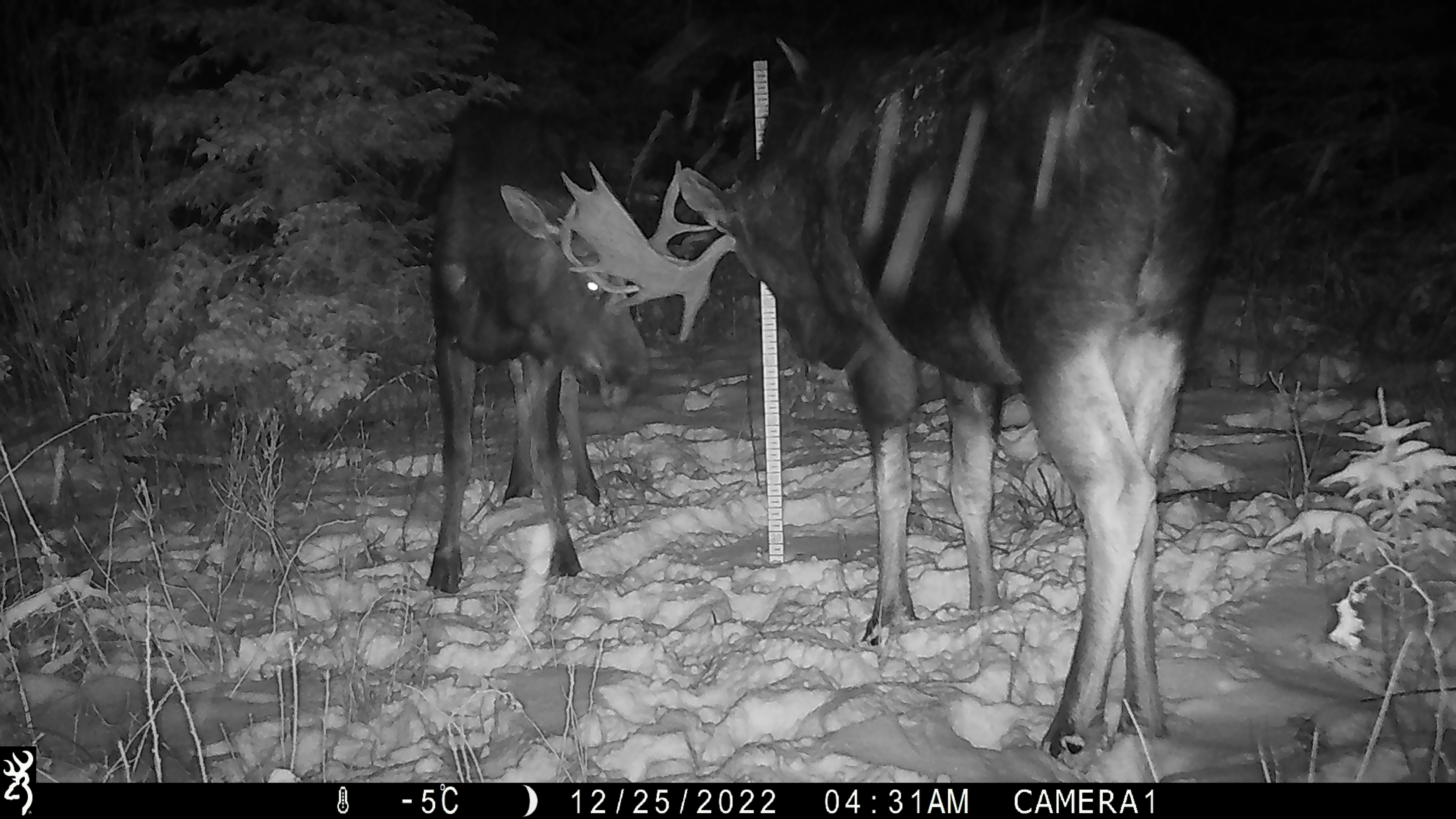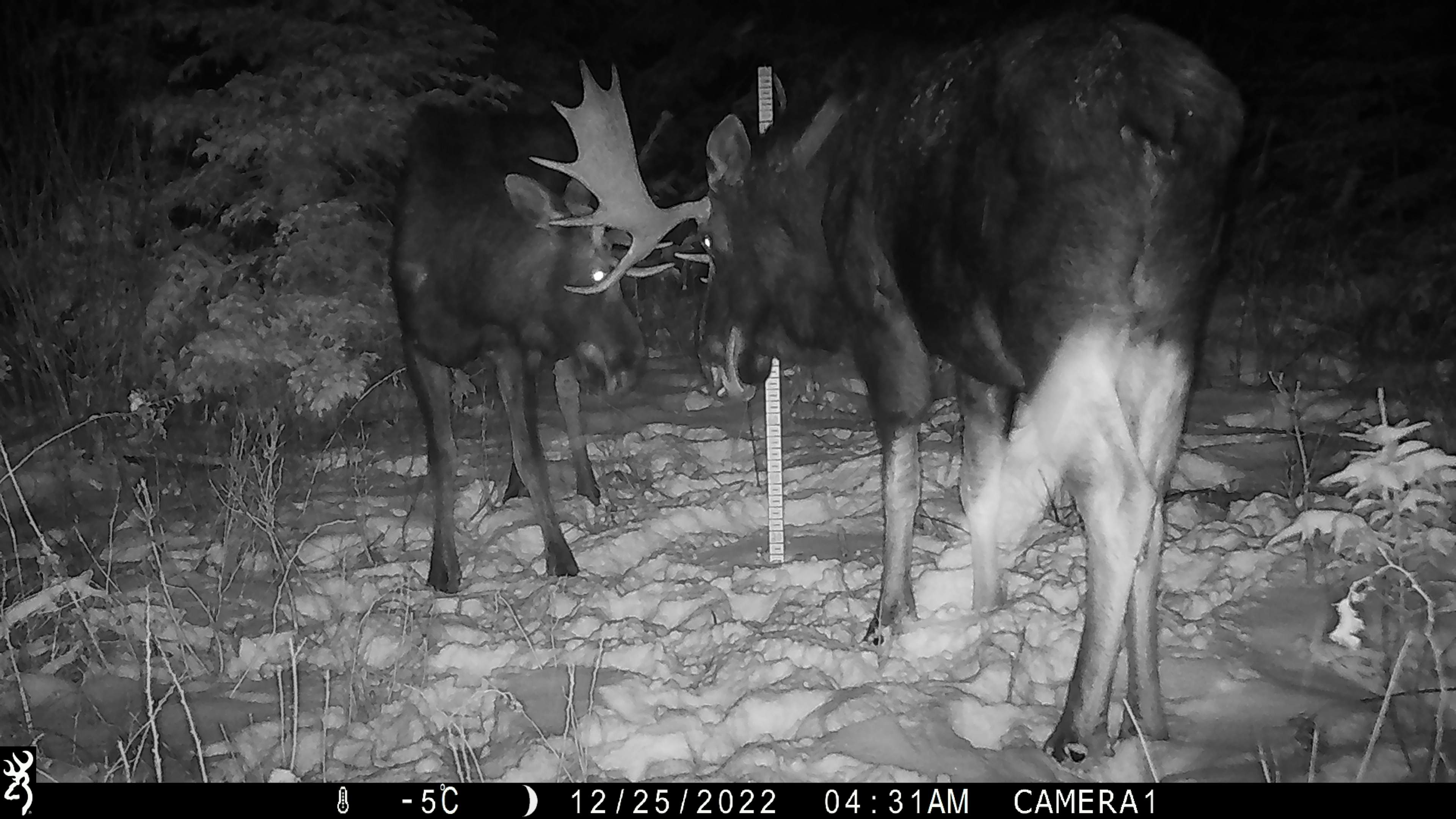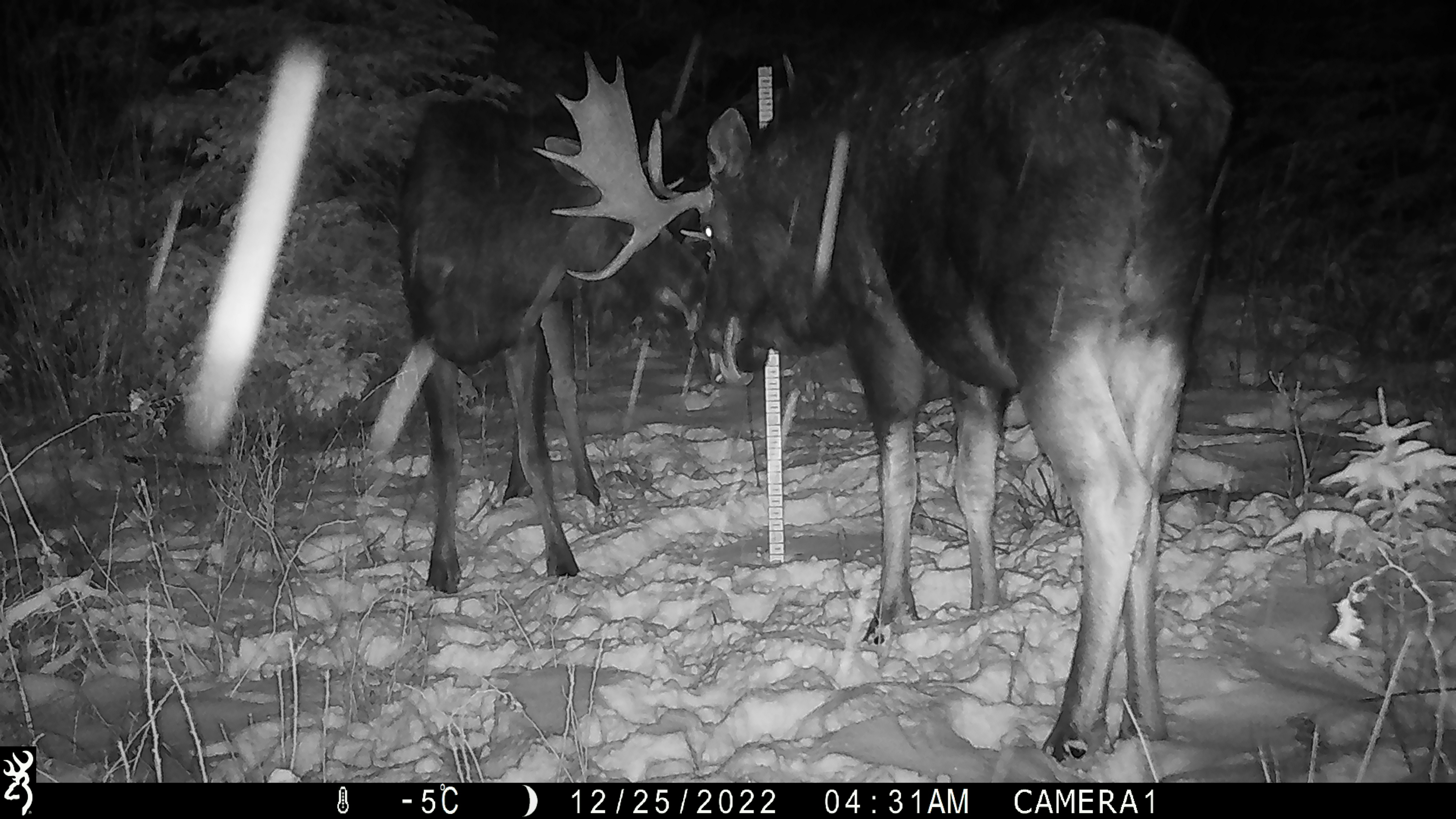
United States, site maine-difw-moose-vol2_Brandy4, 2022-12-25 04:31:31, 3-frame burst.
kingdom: Animalia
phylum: Chordata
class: Mammalia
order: Artiodactyla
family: Cervidae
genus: Alces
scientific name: Alces alces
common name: moose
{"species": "moose (Alces alces)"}